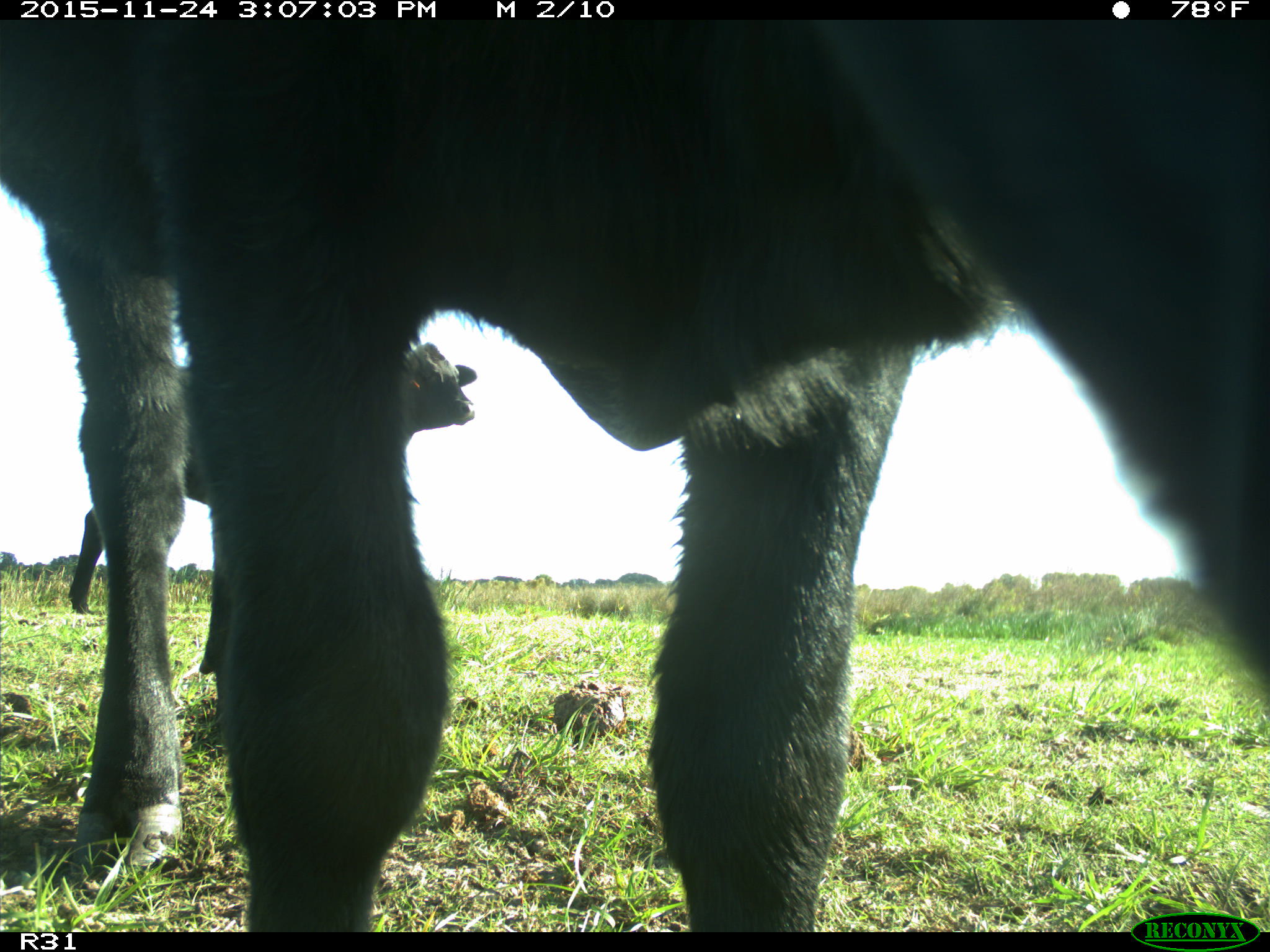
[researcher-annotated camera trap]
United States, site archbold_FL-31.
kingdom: Animalia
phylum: Chordata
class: Mammalia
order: Artiodactyla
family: Bovidae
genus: Bos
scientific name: Bos taurus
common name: domestic cow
Bos taurus (domestic cow).